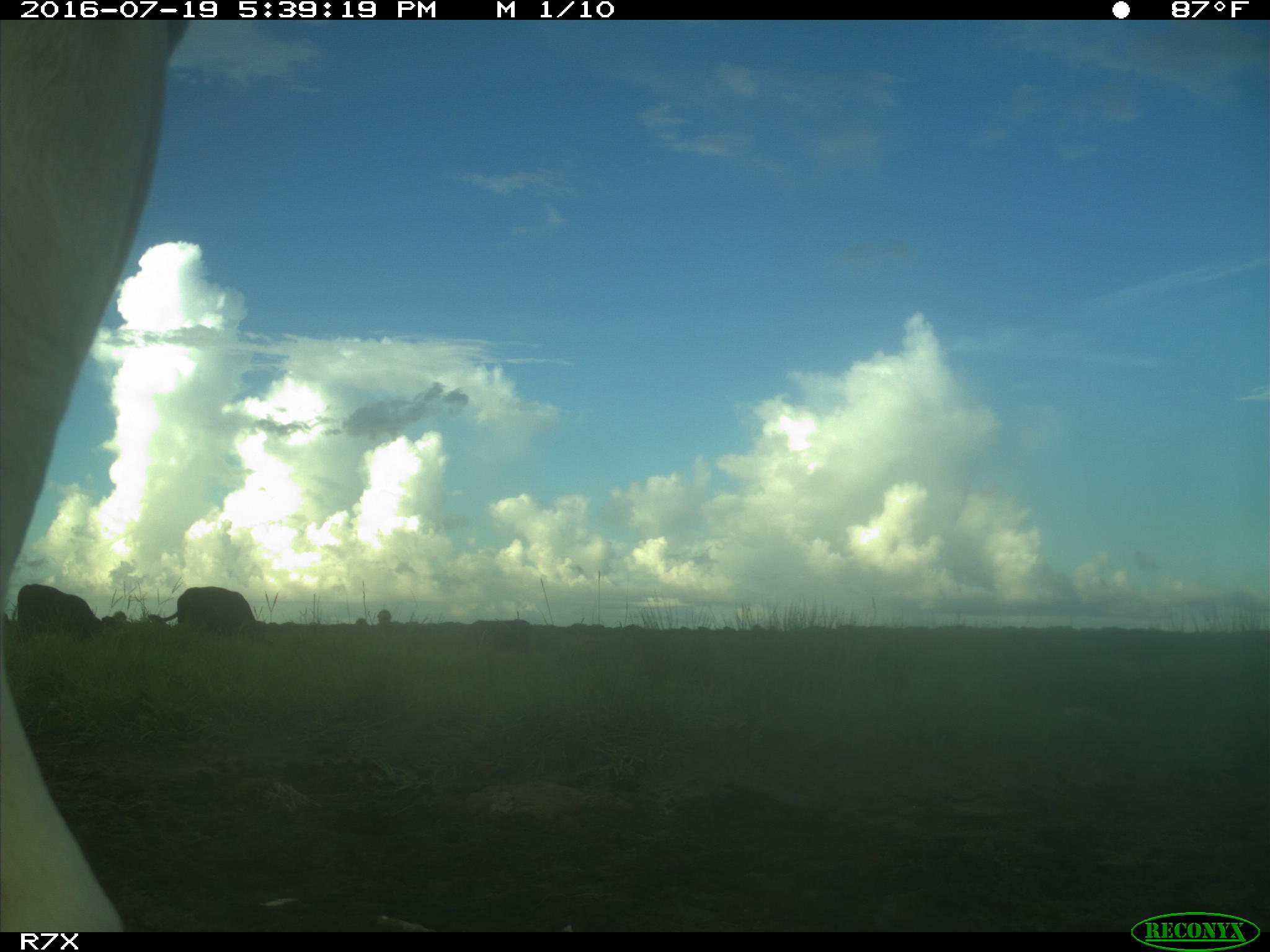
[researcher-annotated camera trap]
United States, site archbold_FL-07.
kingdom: Animalia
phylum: Chordata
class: Mammalia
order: Artiodactyla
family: Bovidae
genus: Bos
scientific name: Bos taurus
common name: domestic cow